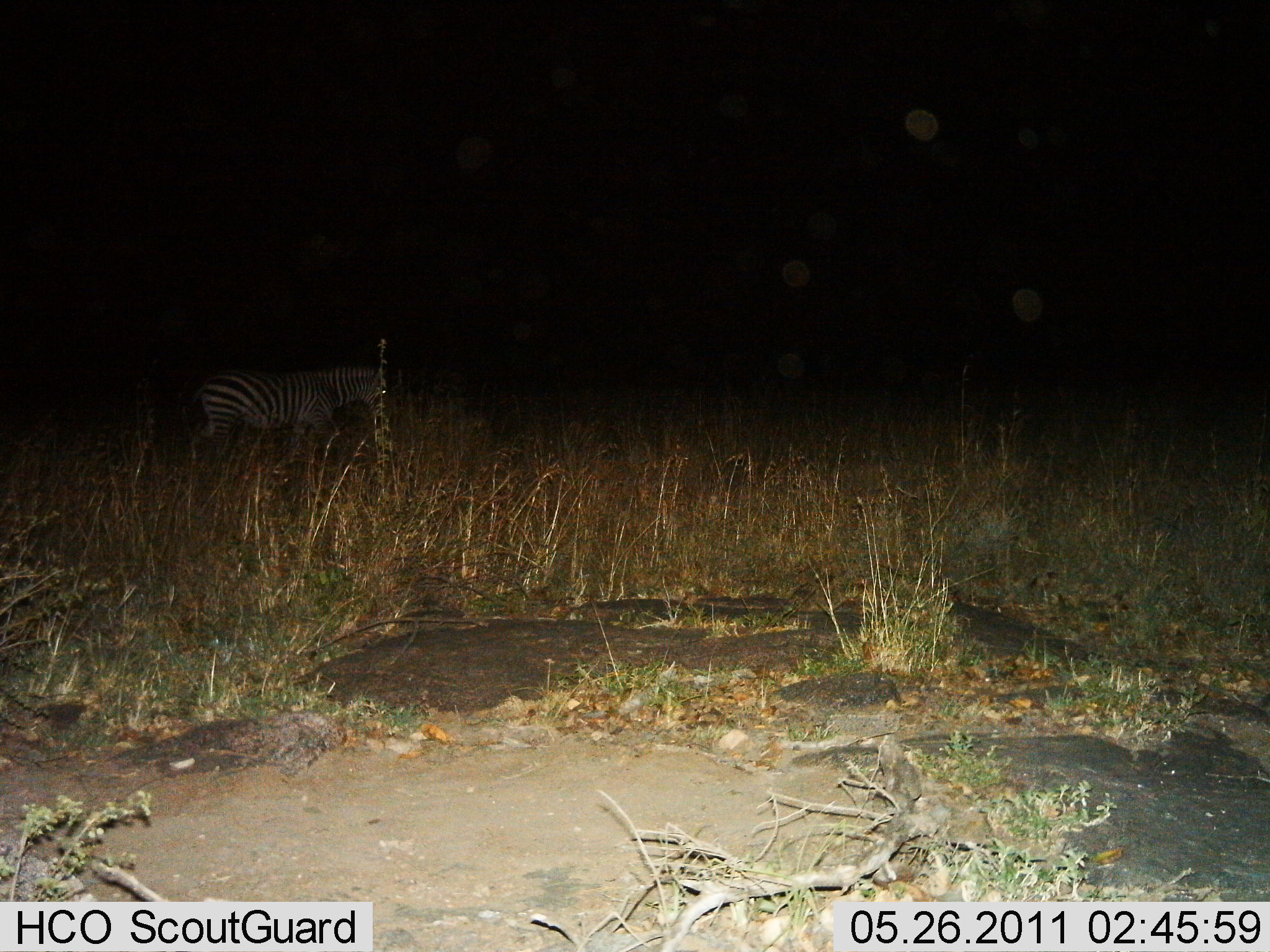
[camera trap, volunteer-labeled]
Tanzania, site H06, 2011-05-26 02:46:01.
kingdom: Animalia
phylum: Chordata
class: Mammalia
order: Perissodactyla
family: Equidae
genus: Equus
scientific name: Equus quagga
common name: plains zebra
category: zebra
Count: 1.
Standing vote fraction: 70%.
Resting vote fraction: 0%.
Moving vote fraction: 30%.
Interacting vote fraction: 0%.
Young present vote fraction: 0%.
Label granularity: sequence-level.